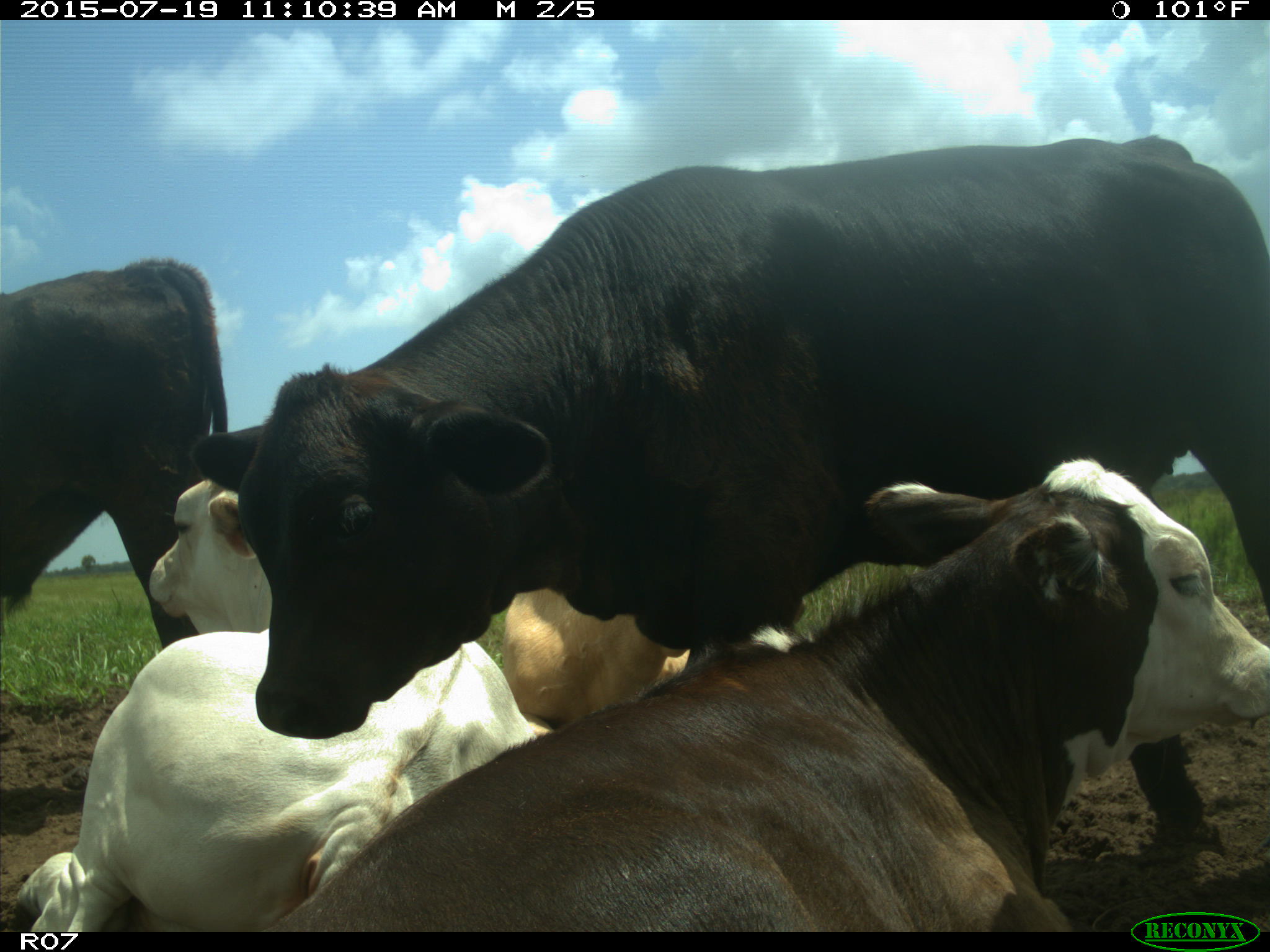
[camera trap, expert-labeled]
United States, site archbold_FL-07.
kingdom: Animalia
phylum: Chordata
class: Mammalia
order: Artiodactyla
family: Bovidae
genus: Bos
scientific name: Bos taurus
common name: domestic cow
Bos taurus (domestic cow).